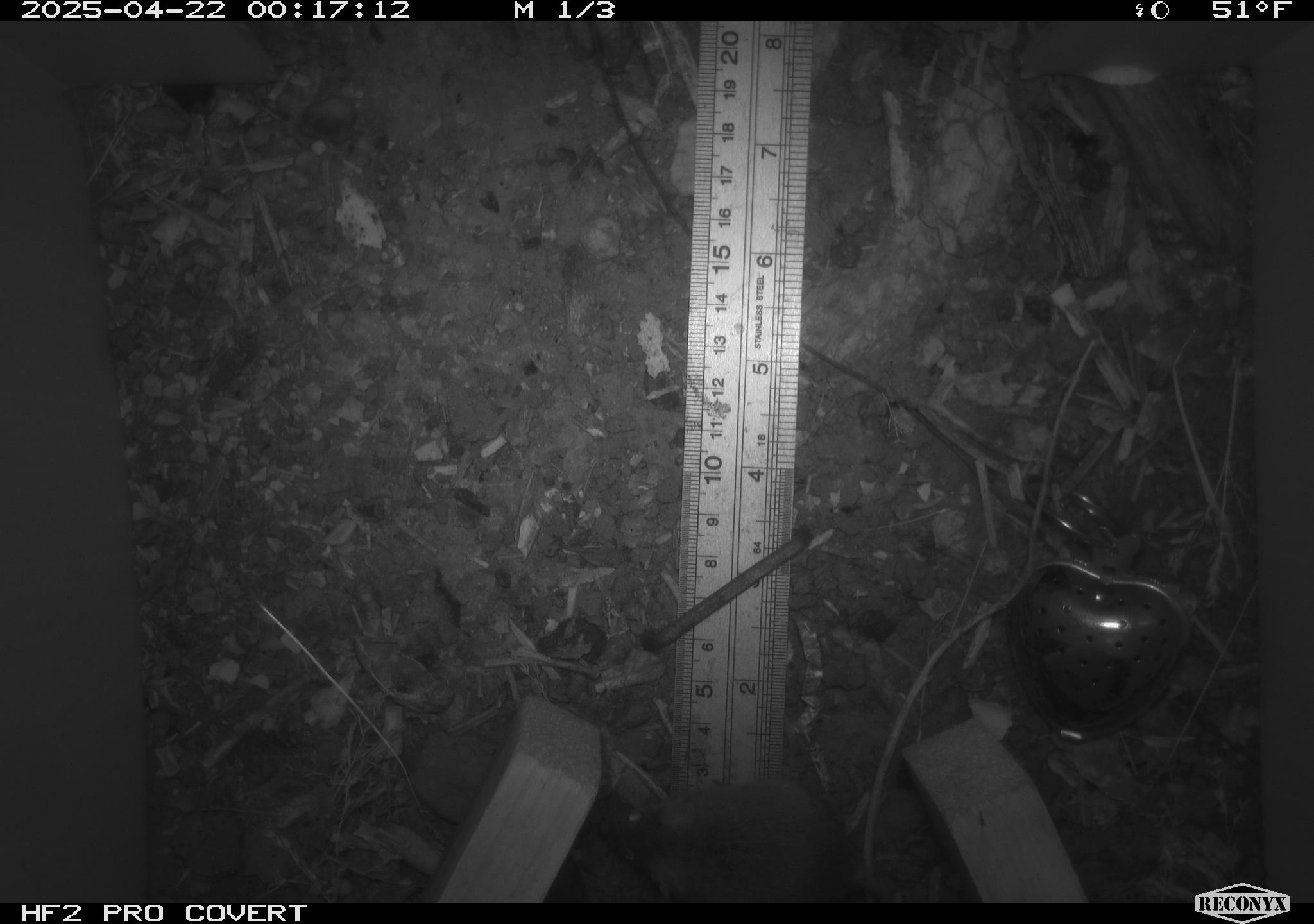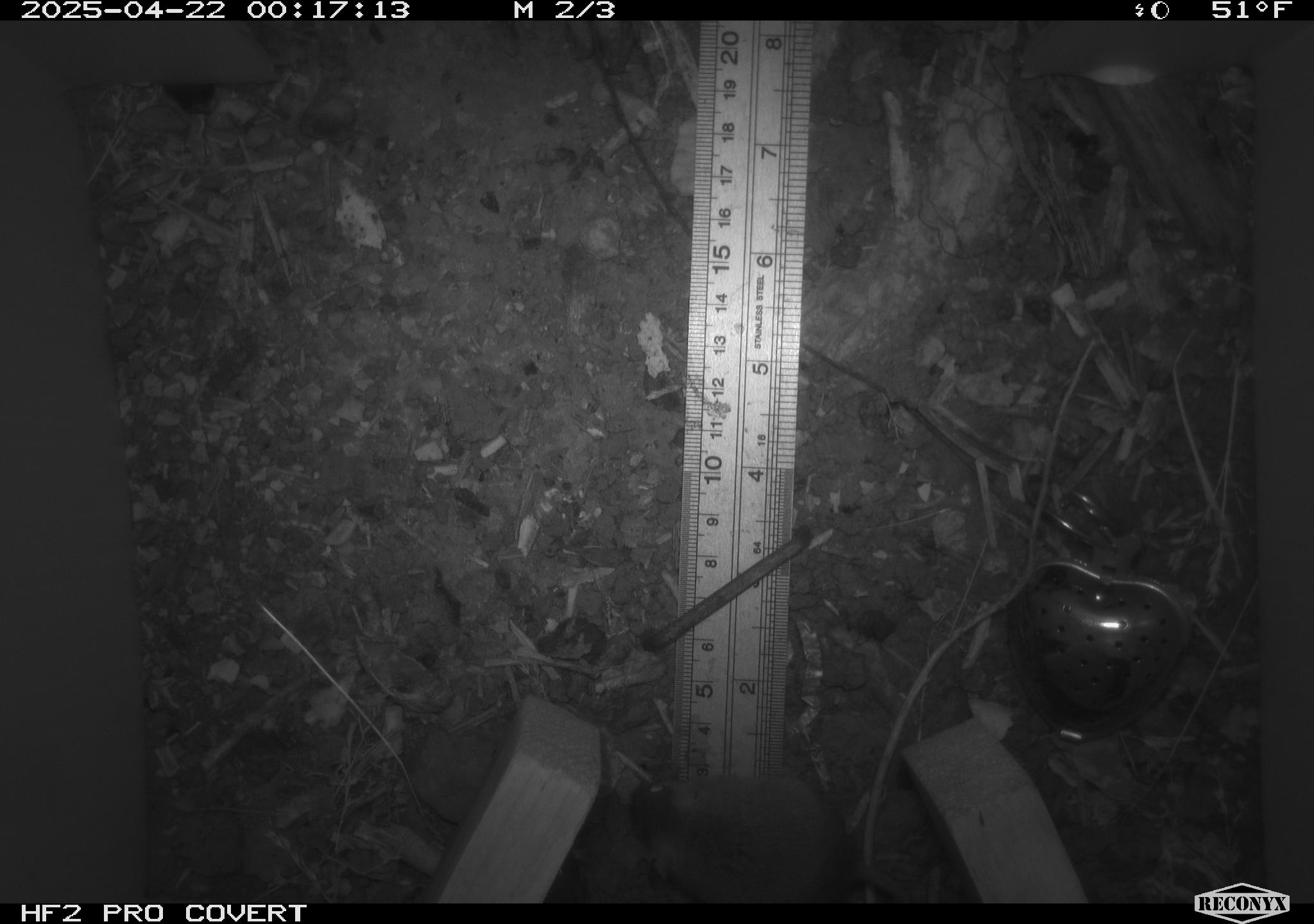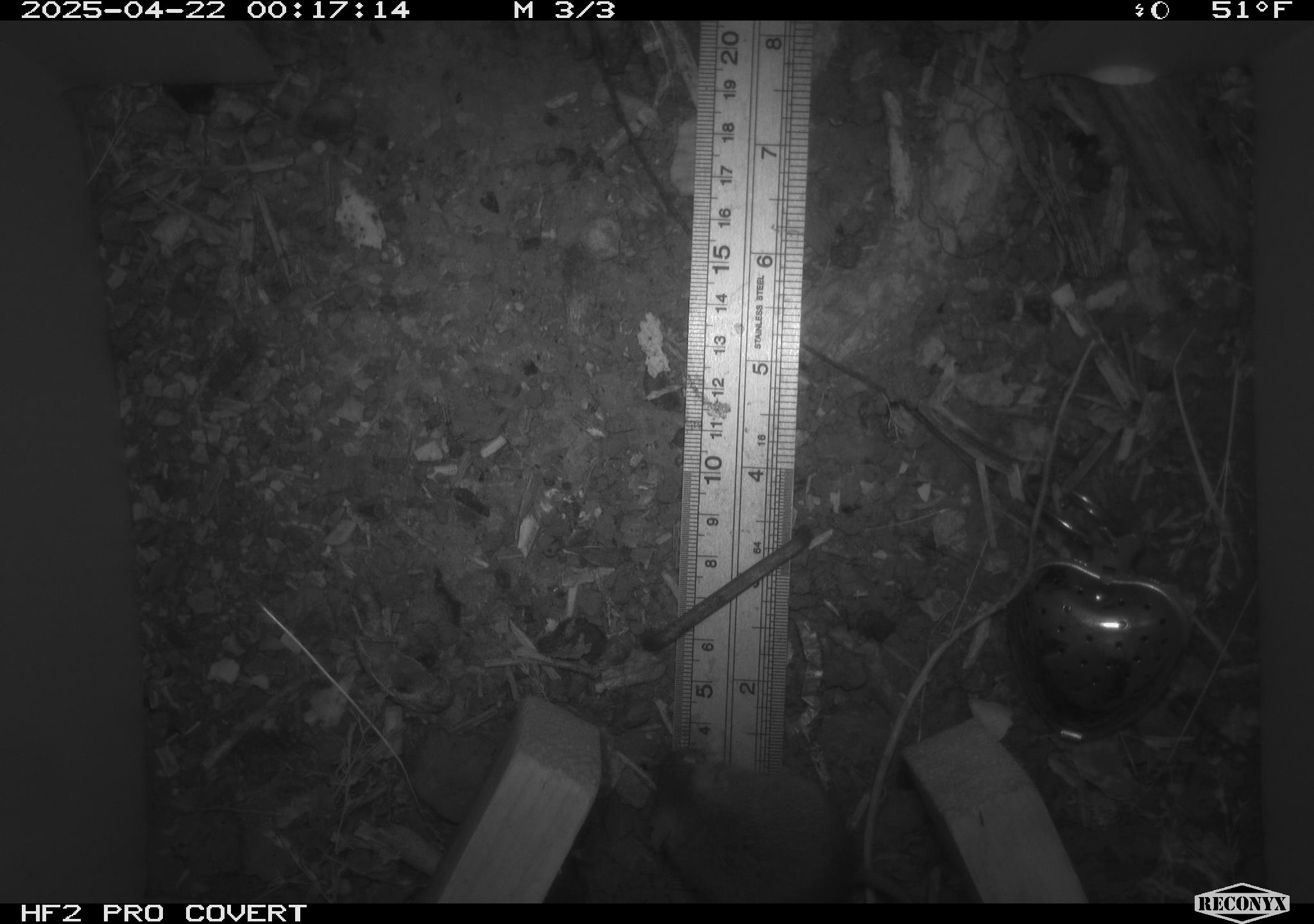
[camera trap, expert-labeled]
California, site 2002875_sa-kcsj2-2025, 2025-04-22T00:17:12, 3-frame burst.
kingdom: Animalia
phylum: Chordata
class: Mammalia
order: Rodentia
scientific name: Rodentia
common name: rodent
Rodent (Rodentia).